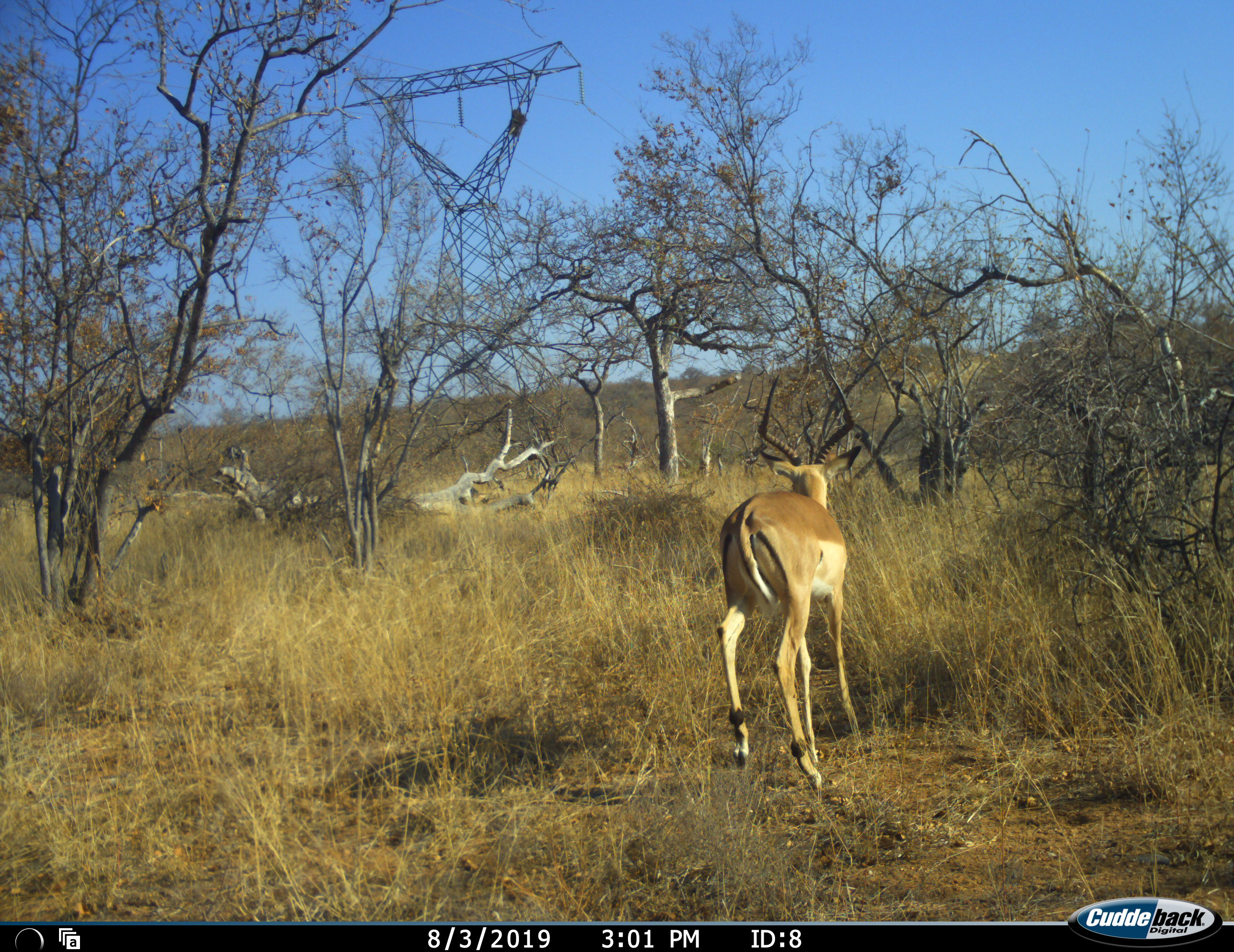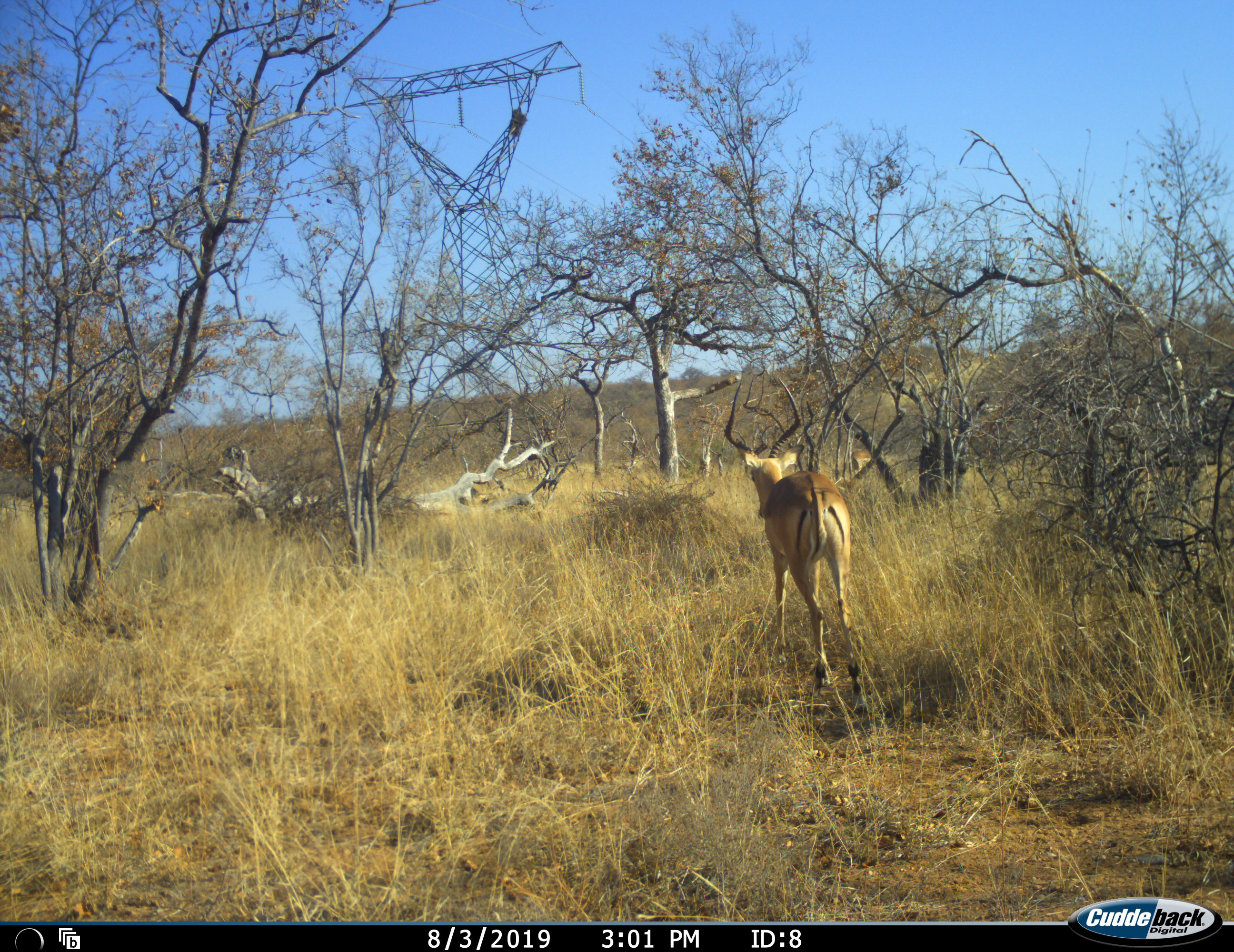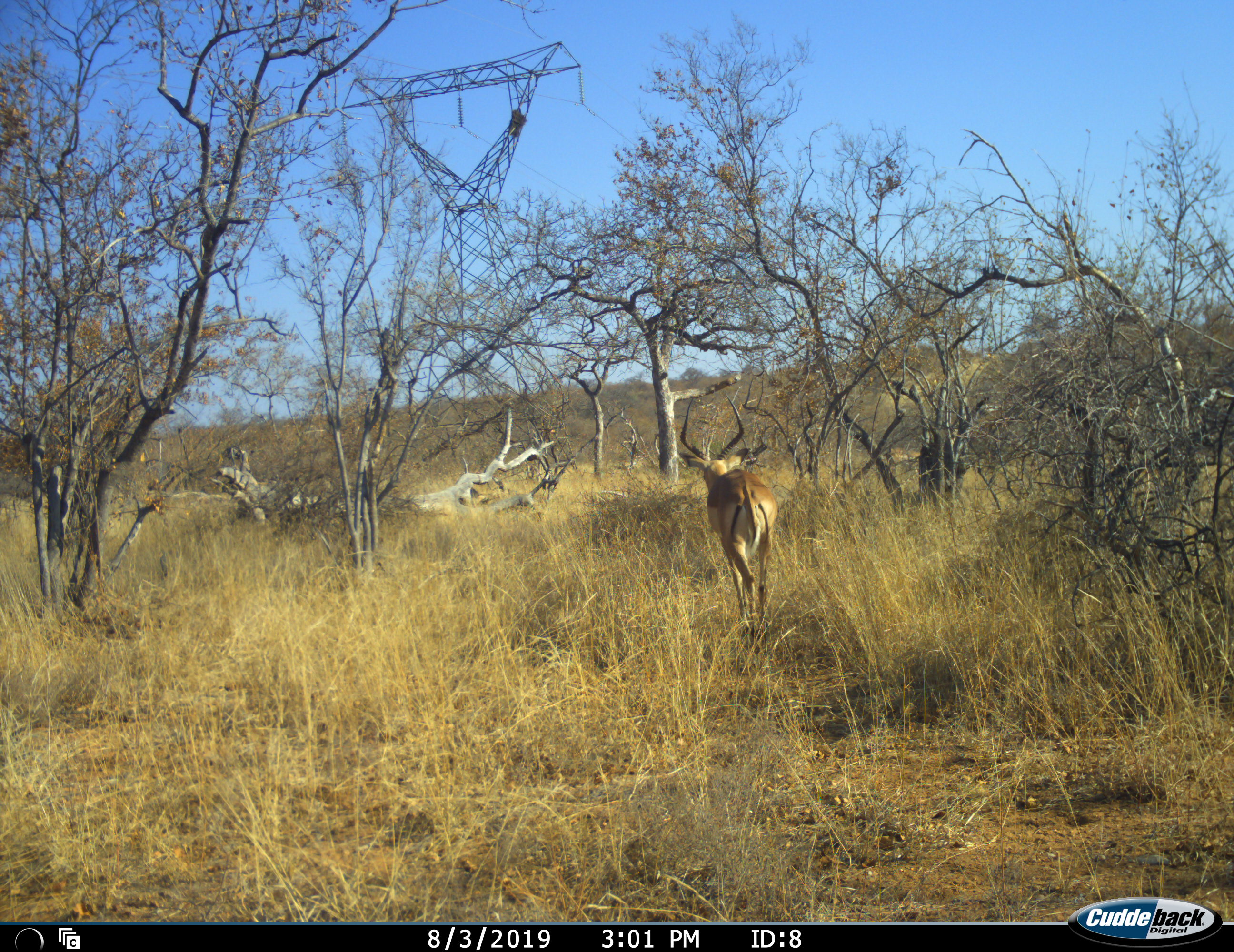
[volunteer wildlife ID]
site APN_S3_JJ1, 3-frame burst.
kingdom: Animalia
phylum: Chordata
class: Mammalia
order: Artiodactyla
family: Bovidae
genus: Aepyceros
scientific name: Aepyceros melampus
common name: impala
Impala (Aepyceros melampus), count 1. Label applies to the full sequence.